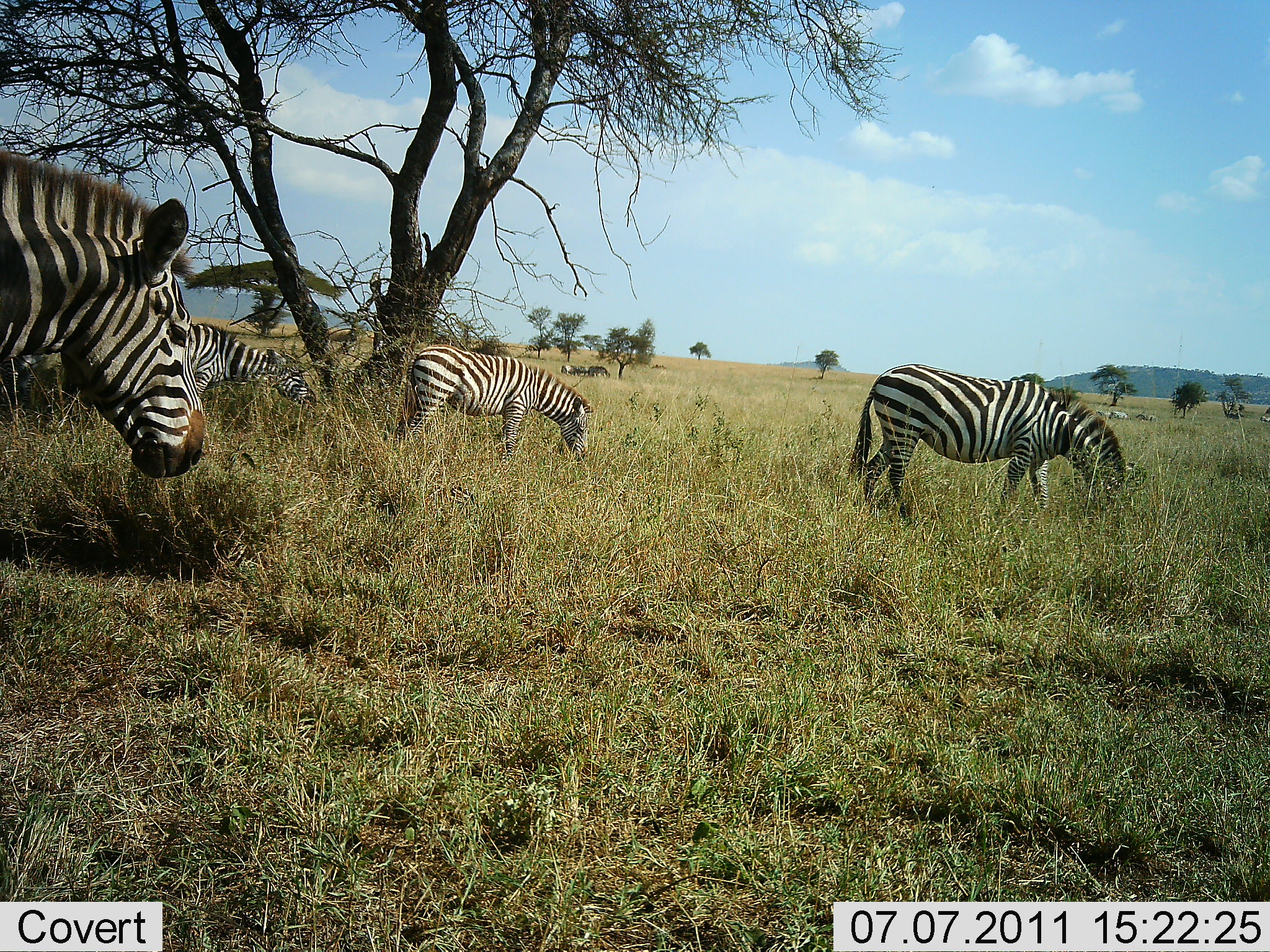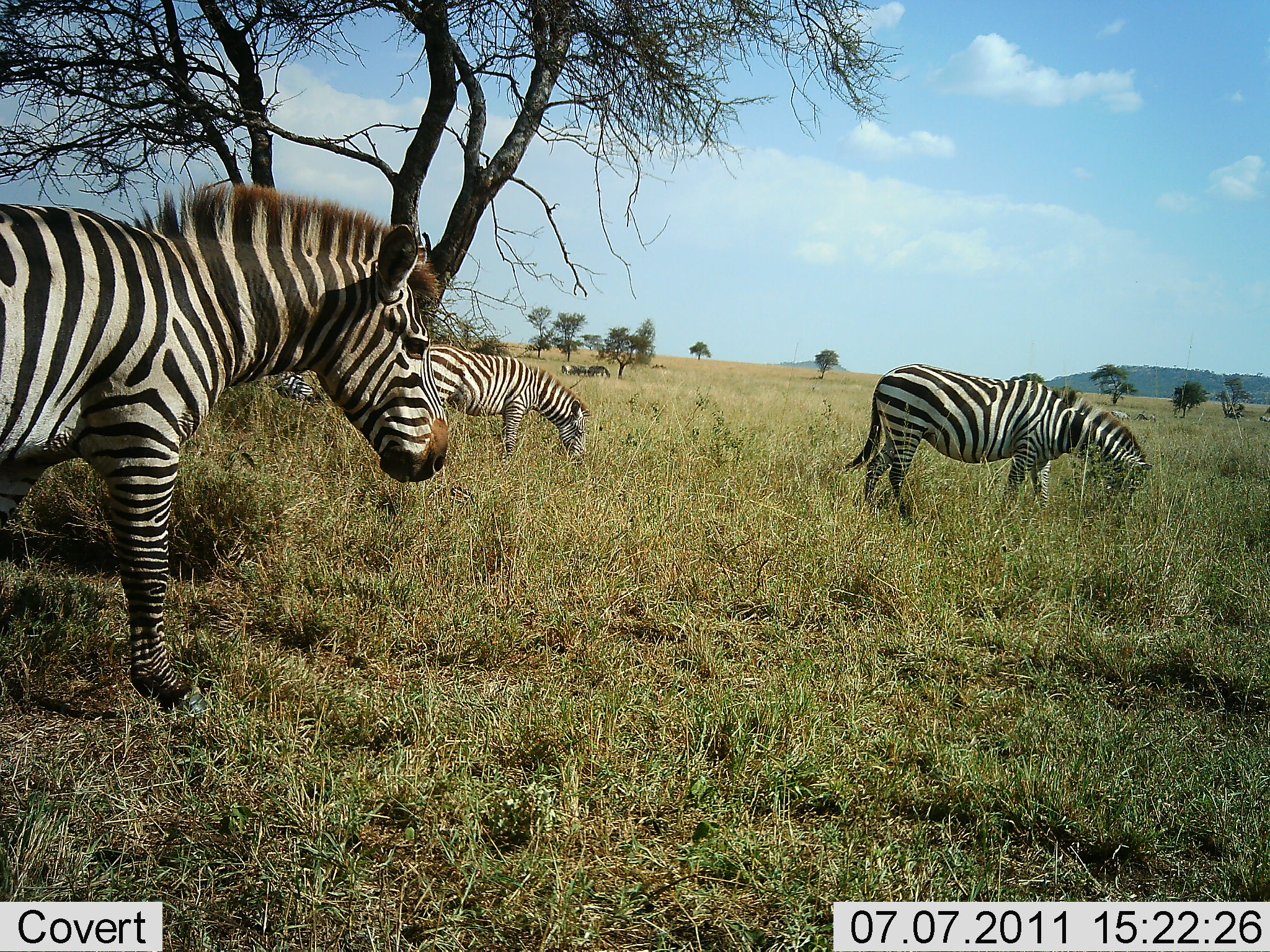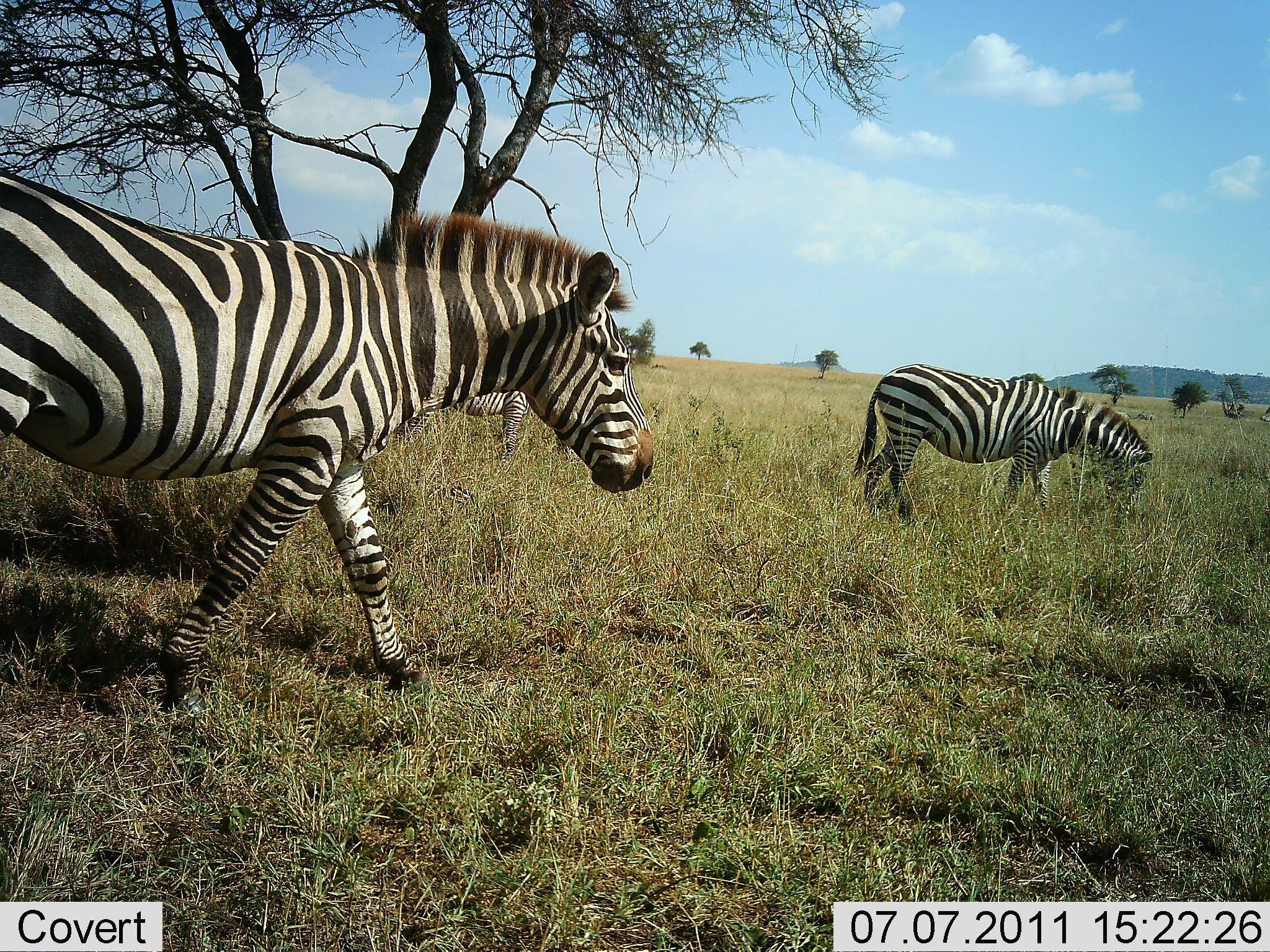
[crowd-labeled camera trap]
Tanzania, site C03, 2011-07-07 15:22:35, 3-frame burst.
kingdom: Animalia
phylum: Chordata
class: Mammalia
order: Perissodactyla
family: Equidae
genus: Equus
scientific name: Equus quagga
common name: plains zebra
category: zebra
Zebra (plains zebra) (Equus quagga), count 4. Behavior (volunteer vote fractions): standing 36%, resting 0%, moving 55%, interacting 0%. Young present (vote fraction): 0%. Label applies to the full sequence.